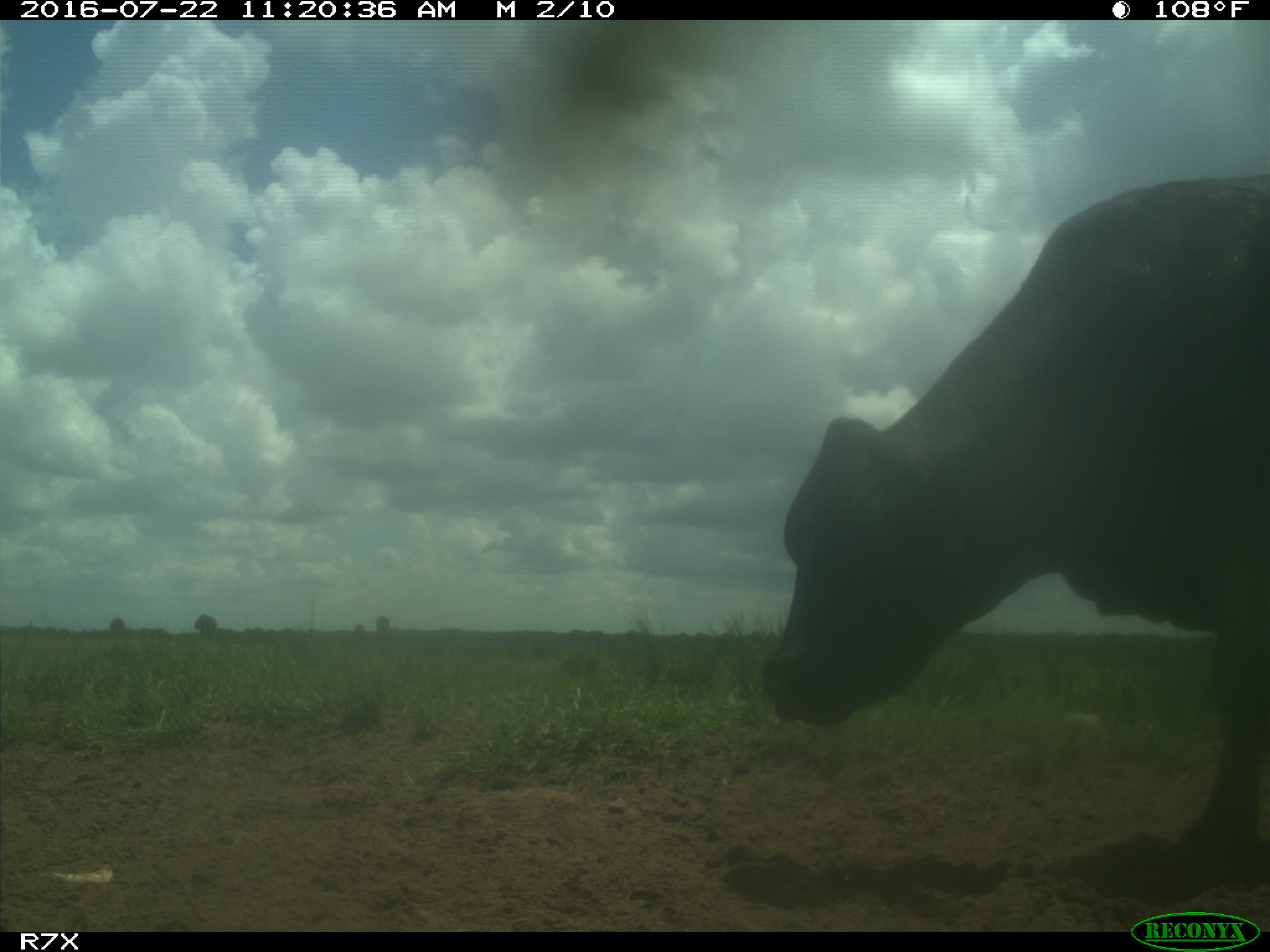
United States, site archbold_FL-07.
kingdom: Animalia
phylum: Chordata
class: Mammalia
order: Artiodactyla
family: Bovidae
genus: Bos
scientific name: Bos taurus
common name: domestic cow